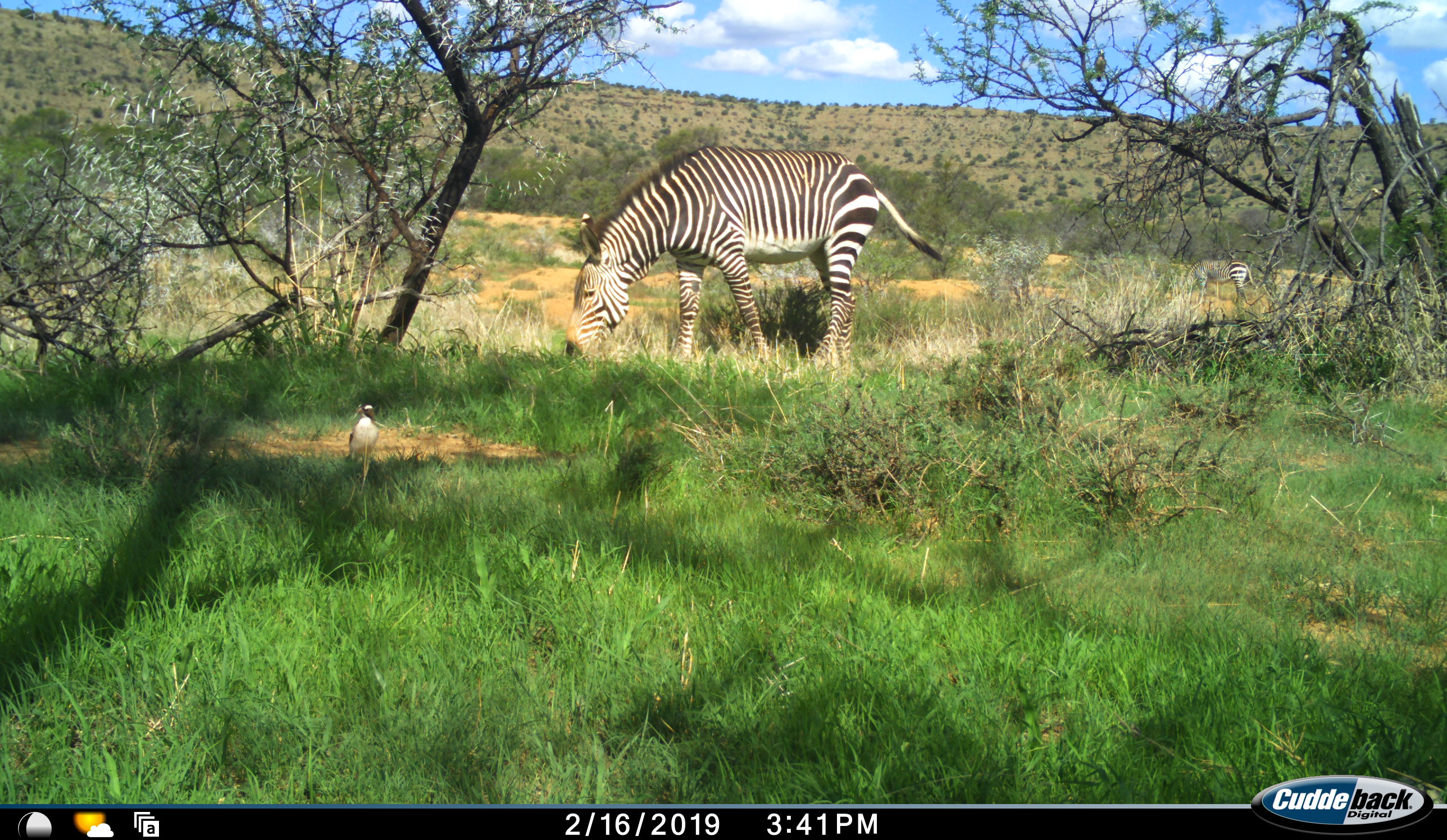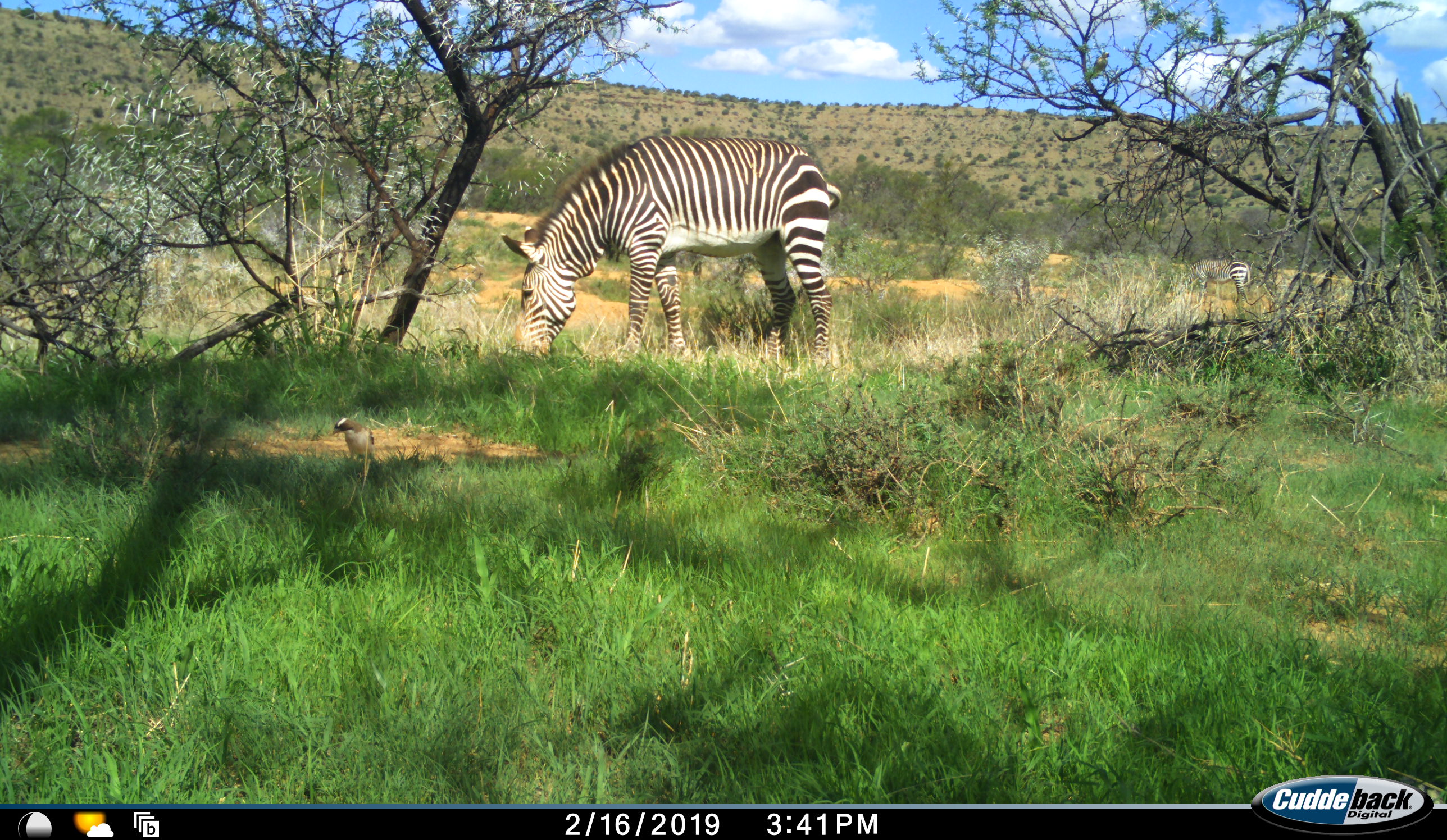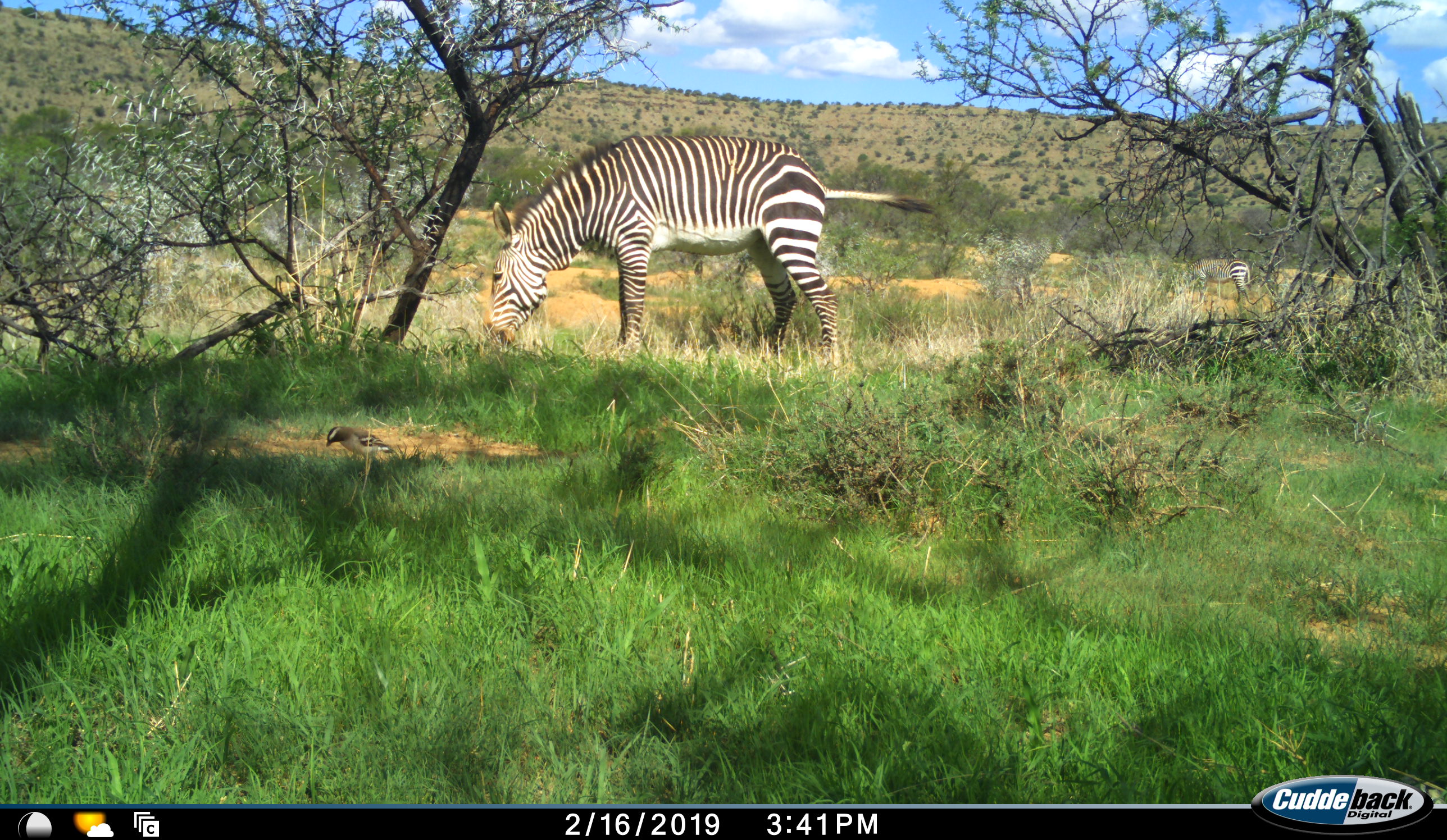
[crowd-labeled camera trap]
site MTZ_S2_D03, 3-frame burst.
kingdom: Animalia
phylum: Chordata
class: Aves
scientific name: Aves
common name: bird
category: birdother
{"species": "birdother (bird) (Aves)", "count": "1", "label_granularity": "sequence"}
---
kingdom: Animalia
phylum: Chordata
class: Mammalia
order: Perissodactyla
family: Equidae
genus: Equus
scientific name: Equus zebra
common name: mountain zebra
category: zebramountain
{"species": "zebramountain (mountain zebra) (Equus zebra)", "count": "2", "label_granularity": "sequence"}